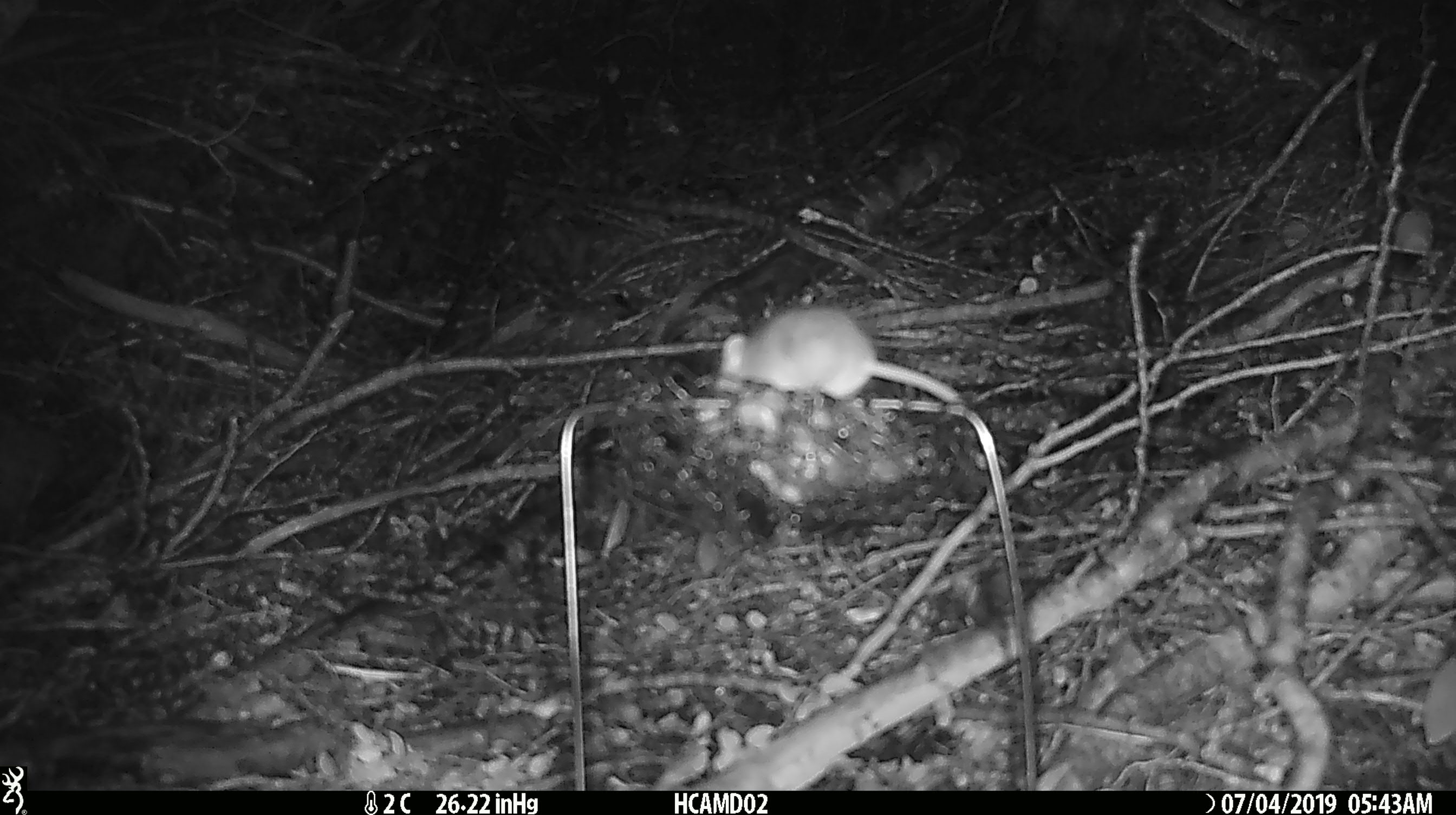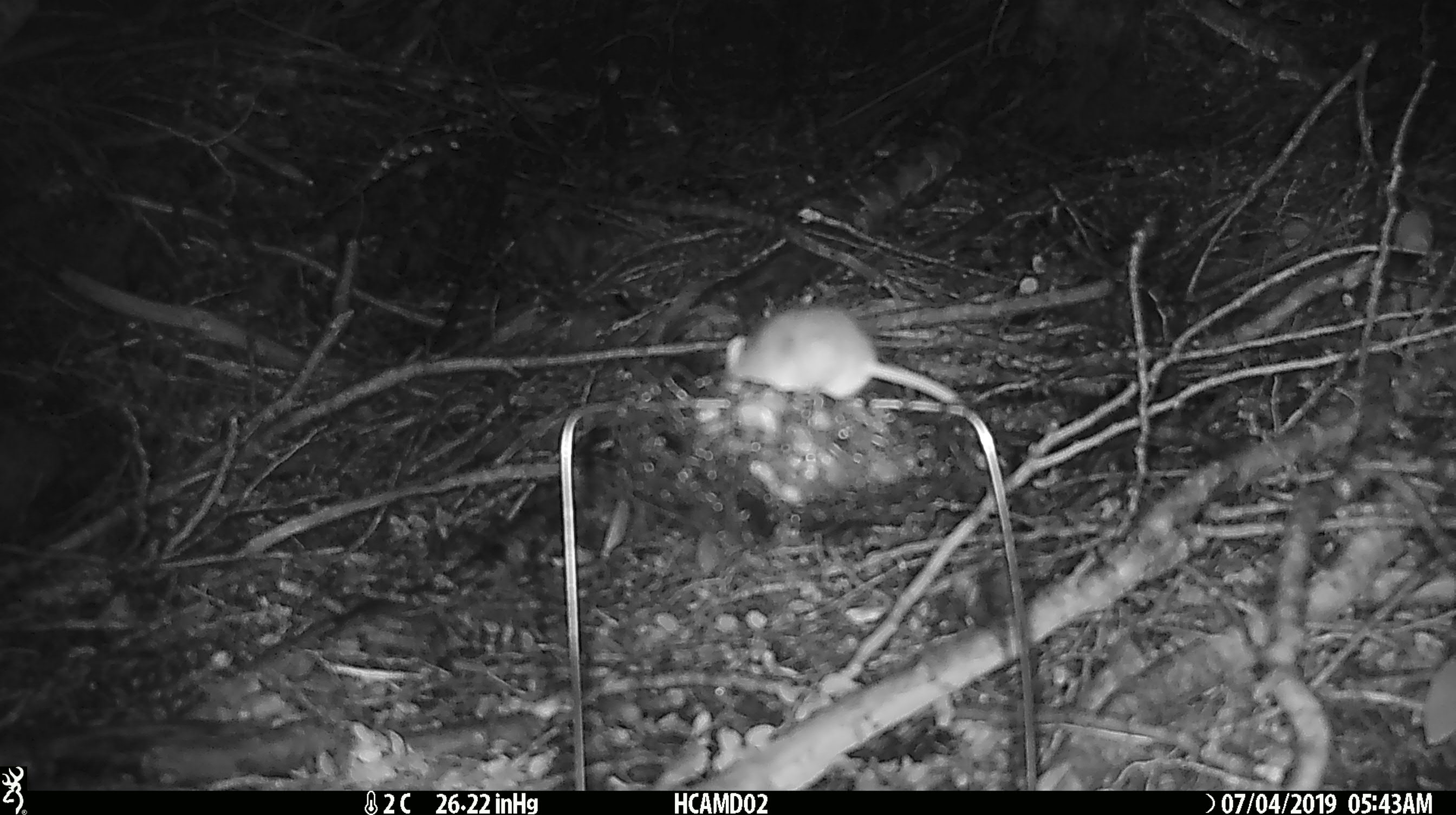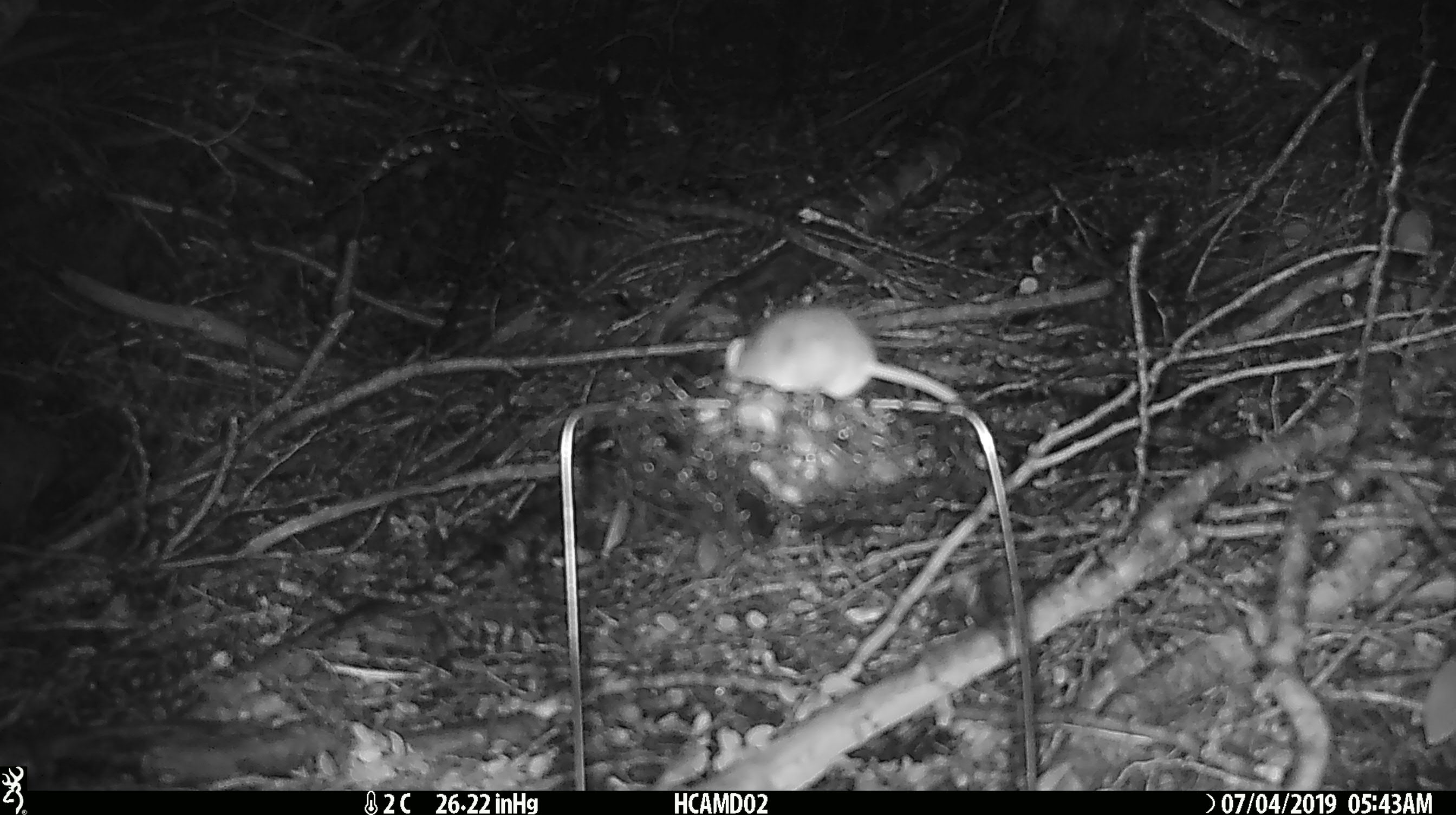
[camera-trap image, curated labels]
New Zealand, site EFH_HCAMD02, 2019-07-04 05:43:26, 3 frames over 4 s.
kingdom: Animalia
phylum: Chordata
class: Mammalia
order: Rodentia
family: Muridae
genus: Mus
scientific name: Mus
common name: mouse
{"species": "mouse (Mus)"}